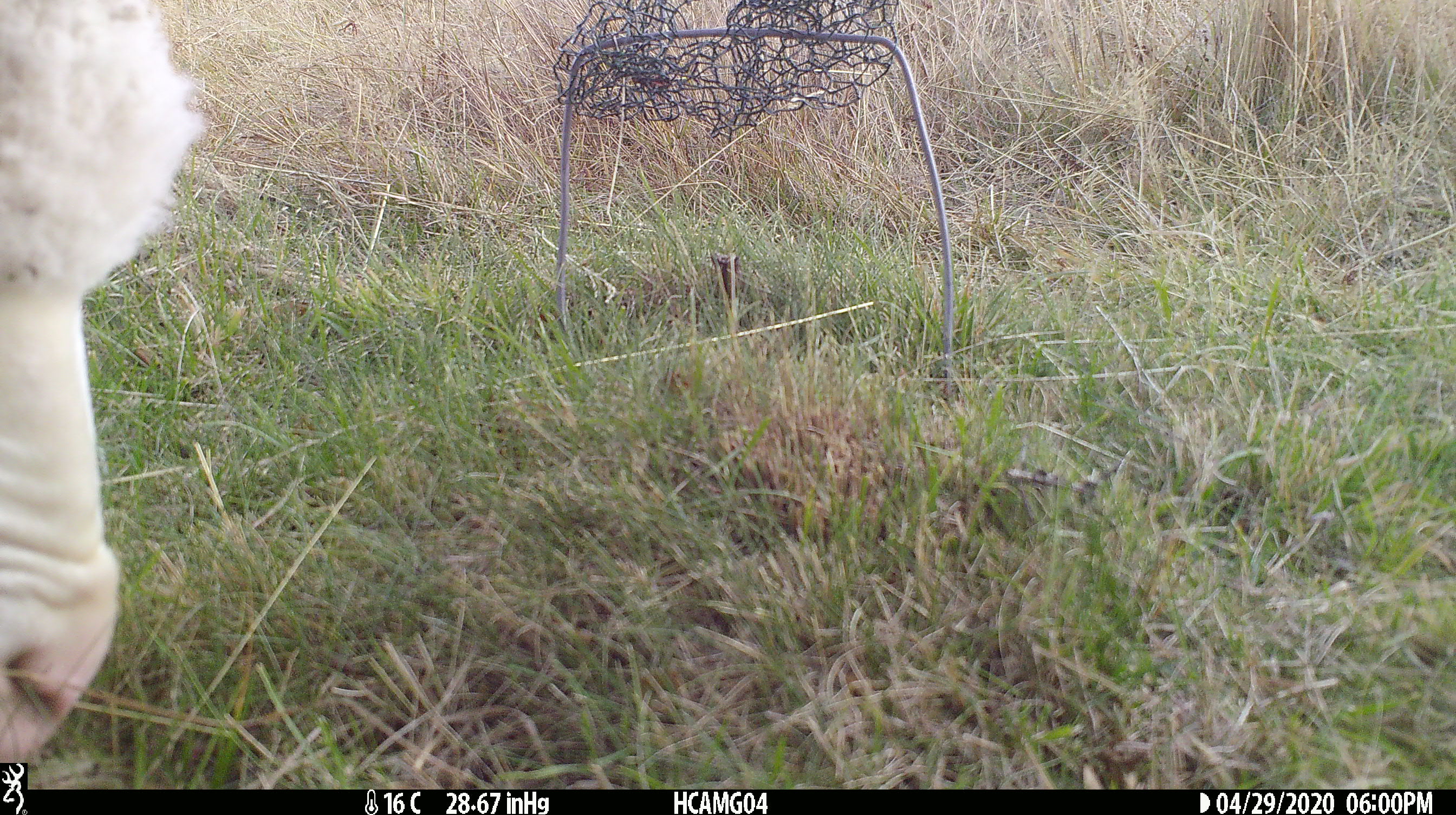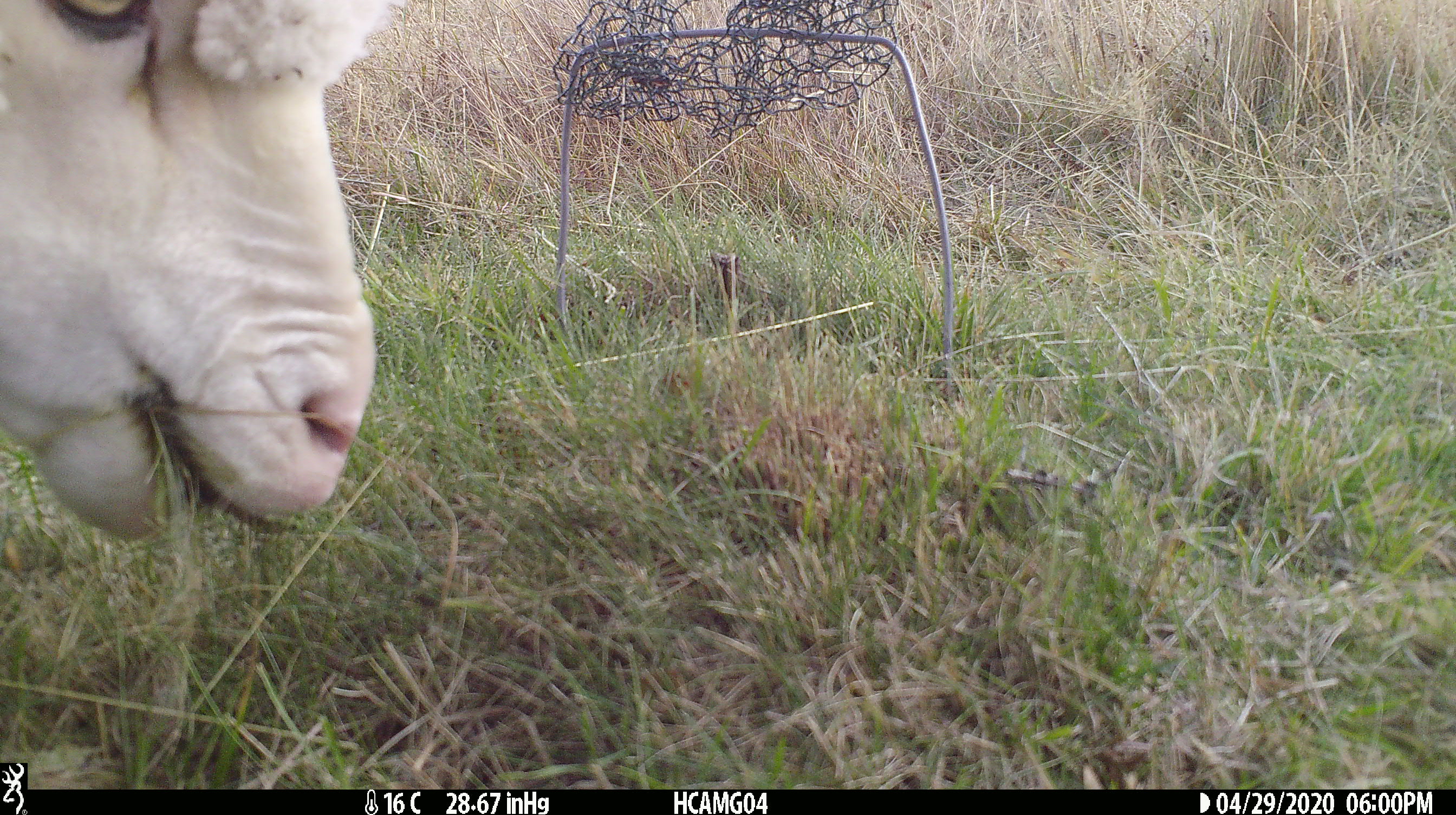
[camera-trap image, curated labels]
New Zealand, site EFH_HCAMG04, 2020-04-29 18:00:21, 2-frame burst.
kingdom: Animalia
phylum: Chordata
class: Mammalia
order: Artiodactyla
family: Bovidae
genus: Ovis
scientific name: Ovis aries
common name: domestic sheep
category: sheep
Sheep (domestic sheep) (Ovis aries).